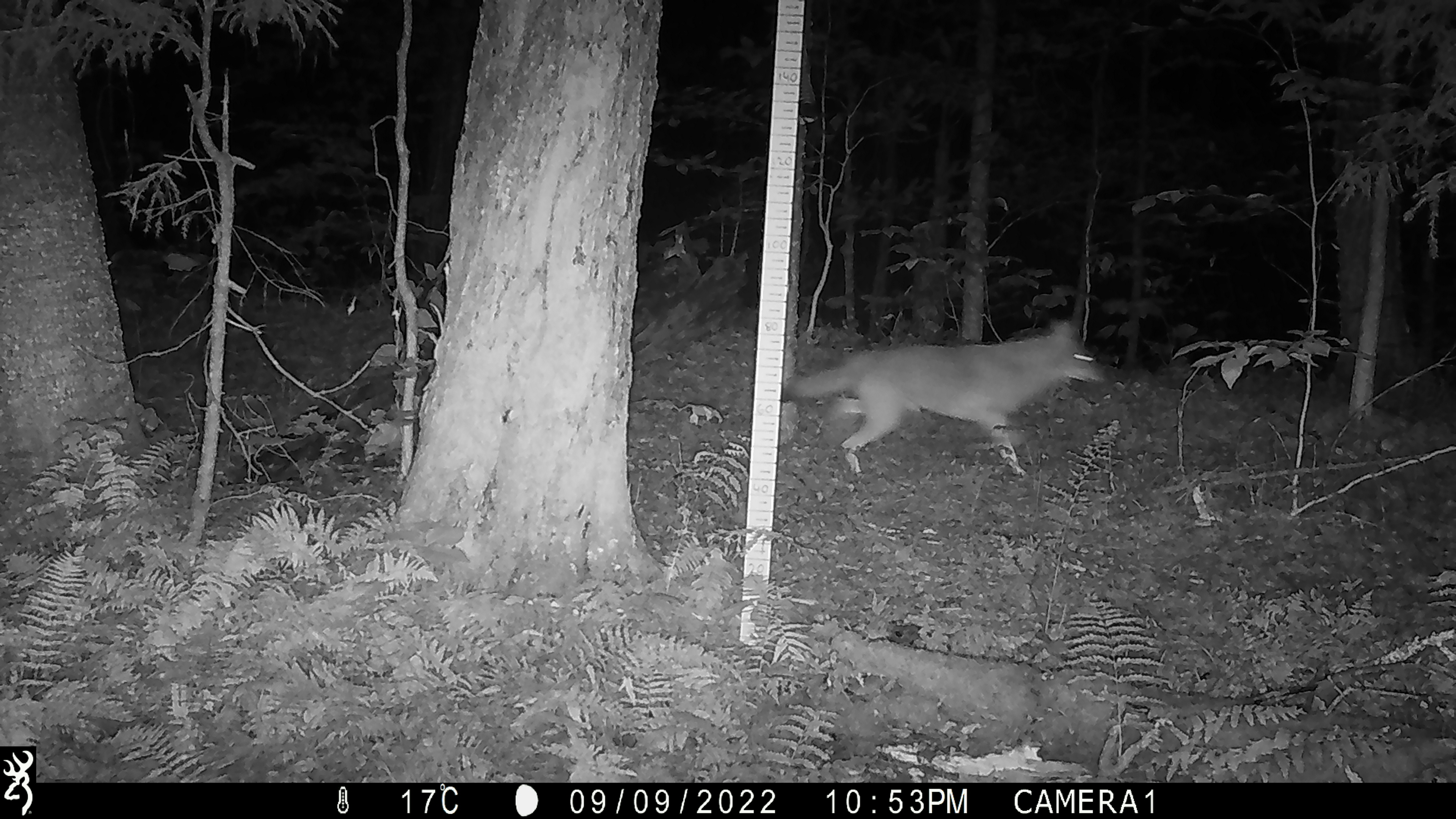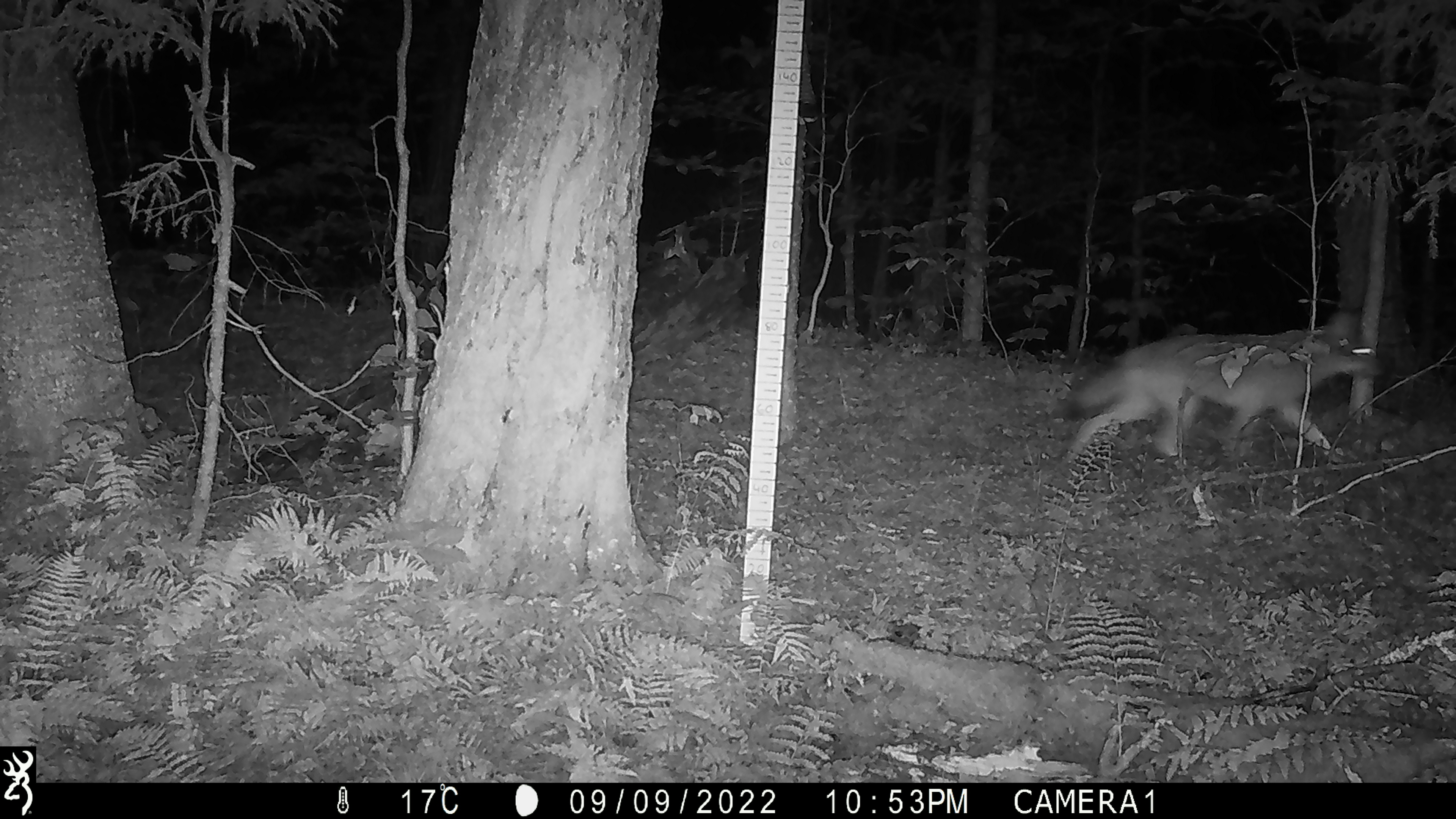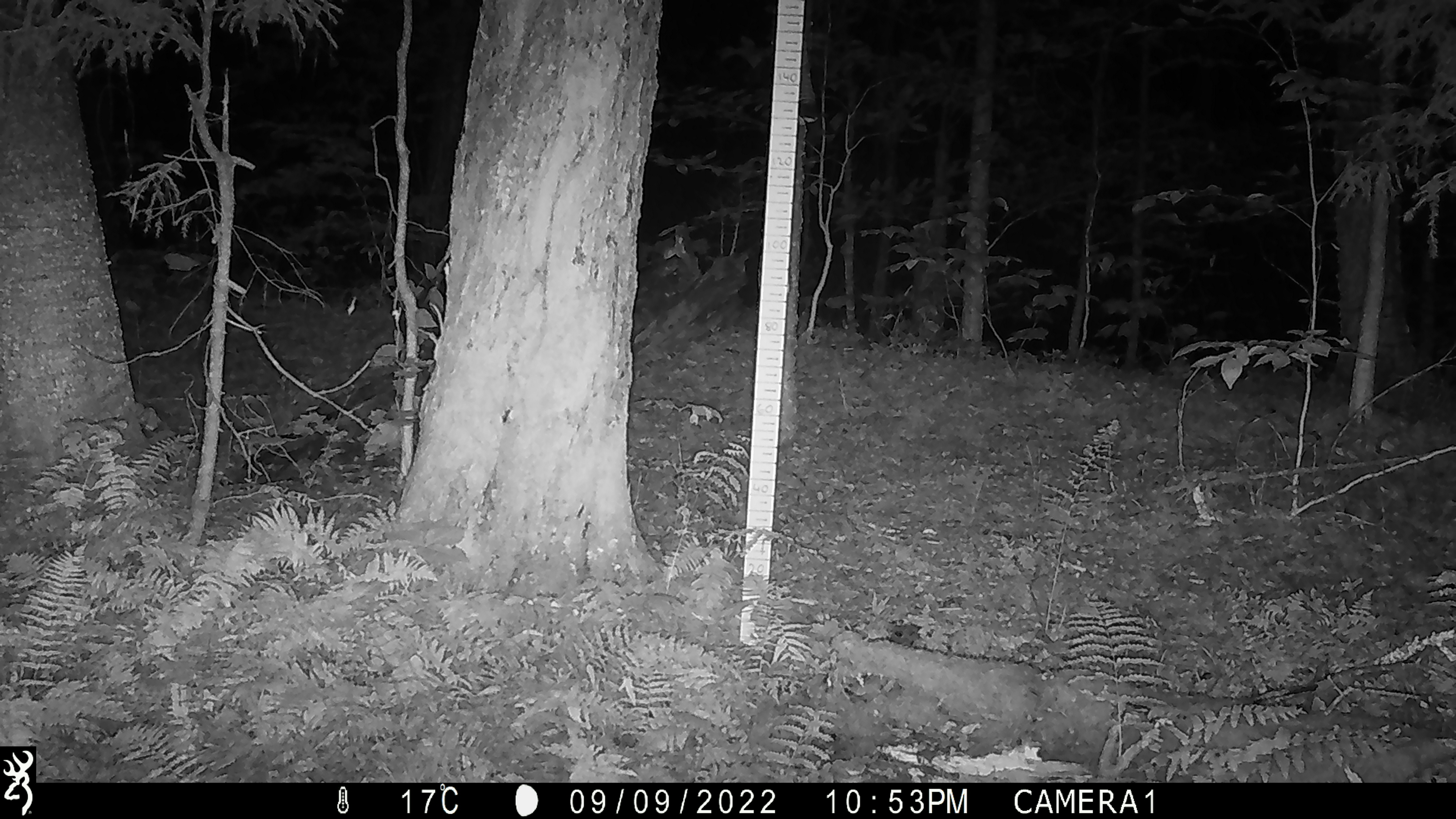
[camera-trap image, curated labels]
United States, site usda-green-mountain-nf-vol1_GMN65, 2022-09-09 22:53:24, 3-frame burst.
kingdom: Animalia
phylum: Chordata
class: Mammalia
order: Carnivora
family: Canidae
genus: Canis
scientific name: Canis latrans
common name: coyote